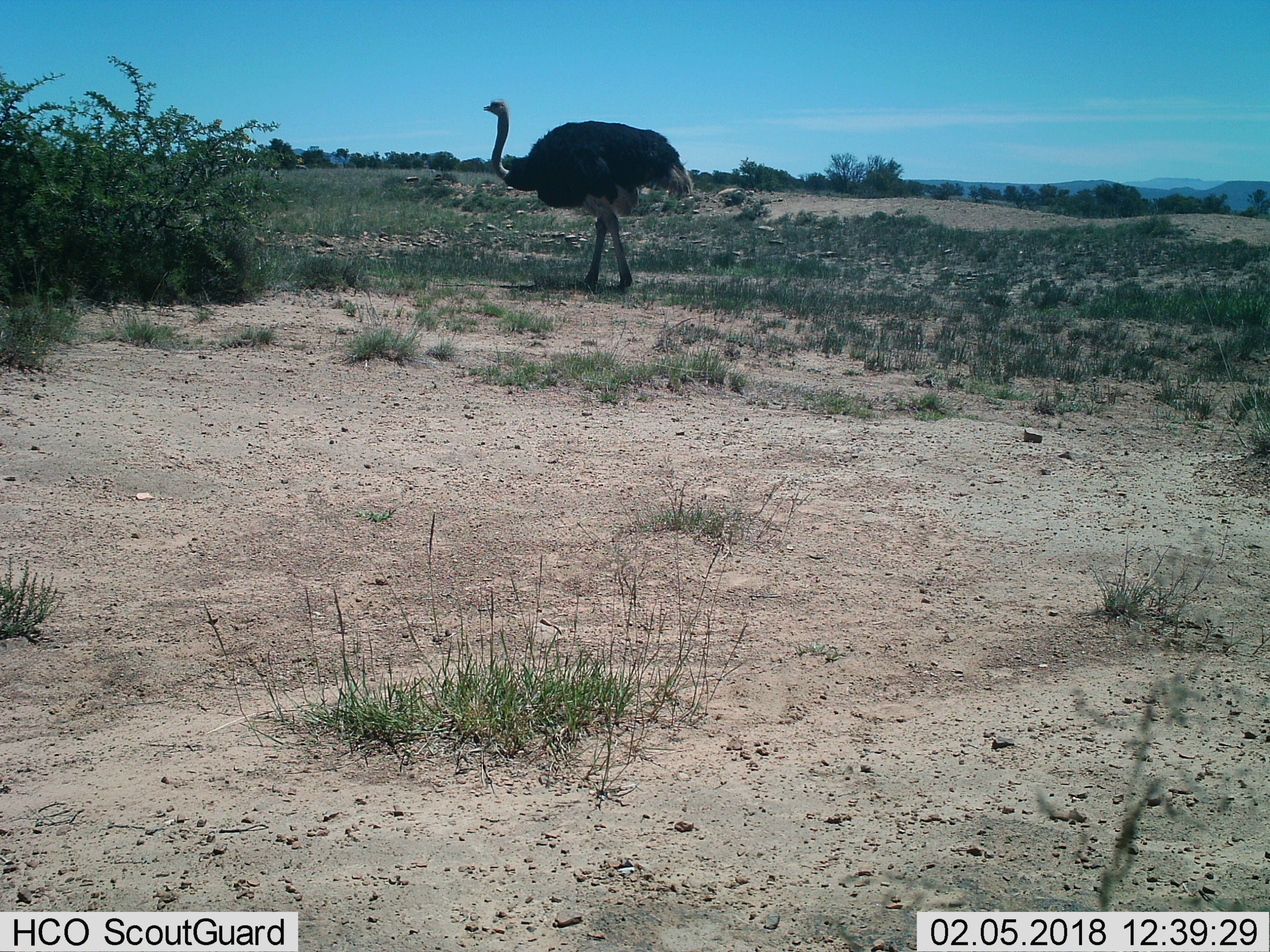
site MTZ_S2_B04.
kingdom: Animalia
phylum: Chordata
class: Aves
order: Struthioniformes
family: Struthionidae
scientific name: Struthionidae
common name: ostrich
Ostrich (Struthionidae), count 1. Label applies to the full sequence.